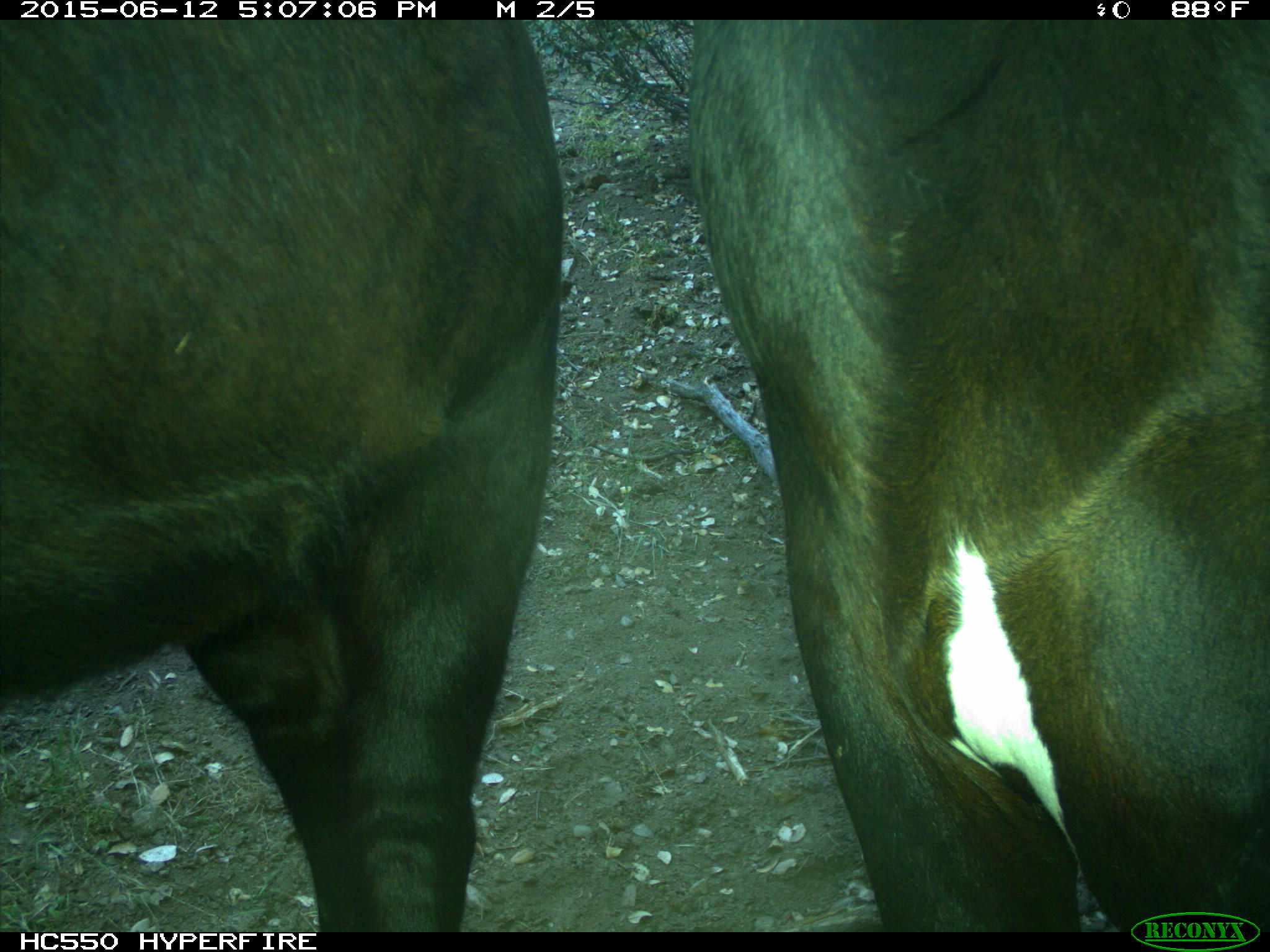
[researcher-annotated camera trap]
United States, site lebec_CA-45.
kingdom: Animalia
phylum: Chordata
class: Mammalia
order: Artiodactyla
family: Bovidae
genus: Bos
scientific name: Bos taurus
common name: domestic cow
Bos taurus (domestic cow).